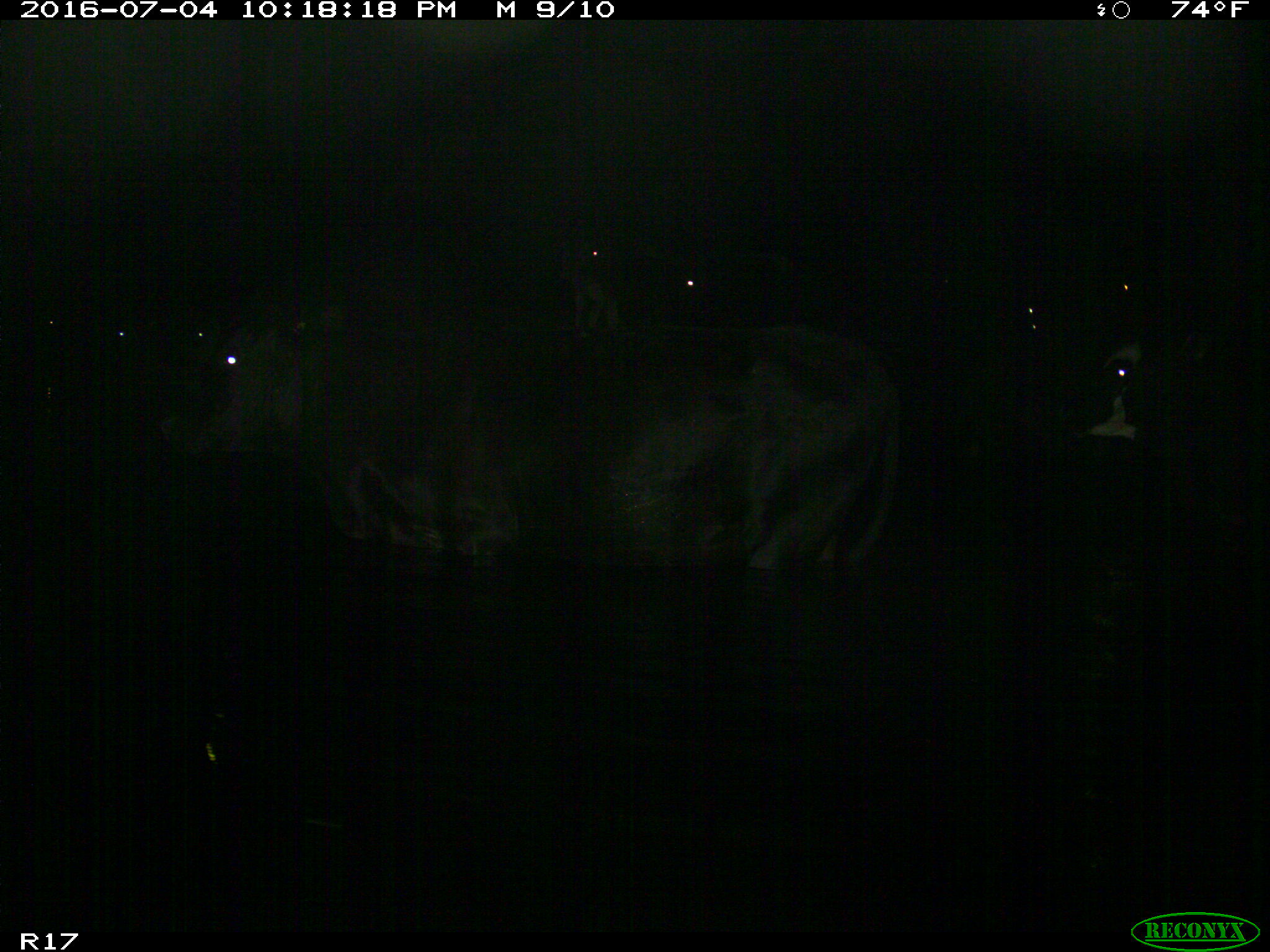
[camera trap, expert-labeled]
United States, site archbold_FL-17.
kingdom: Animalia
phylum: Chordata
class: Mammalia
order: Artiodactyla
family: Bovidae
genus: Bos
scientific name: Bos taurus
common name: domestic cow